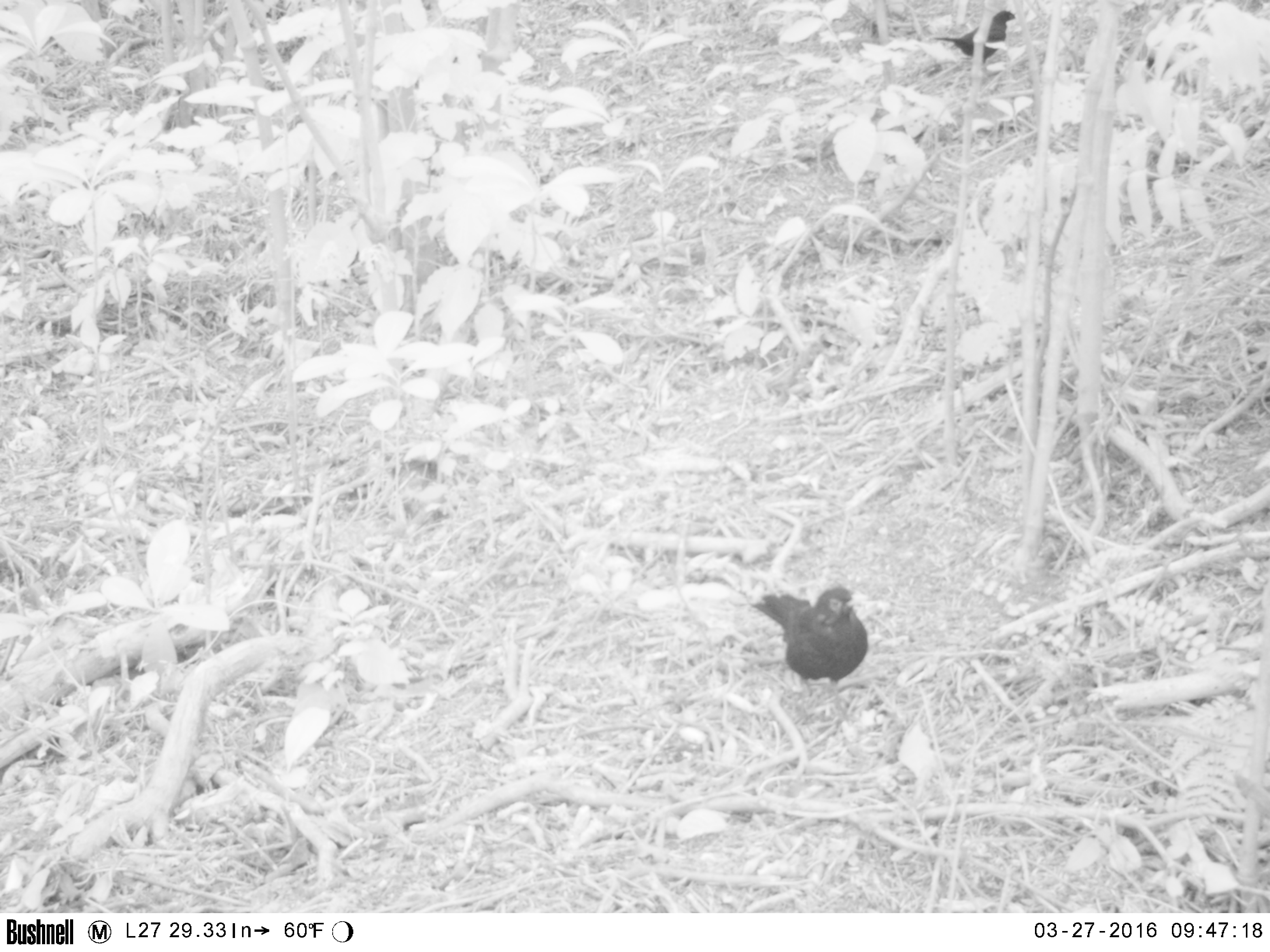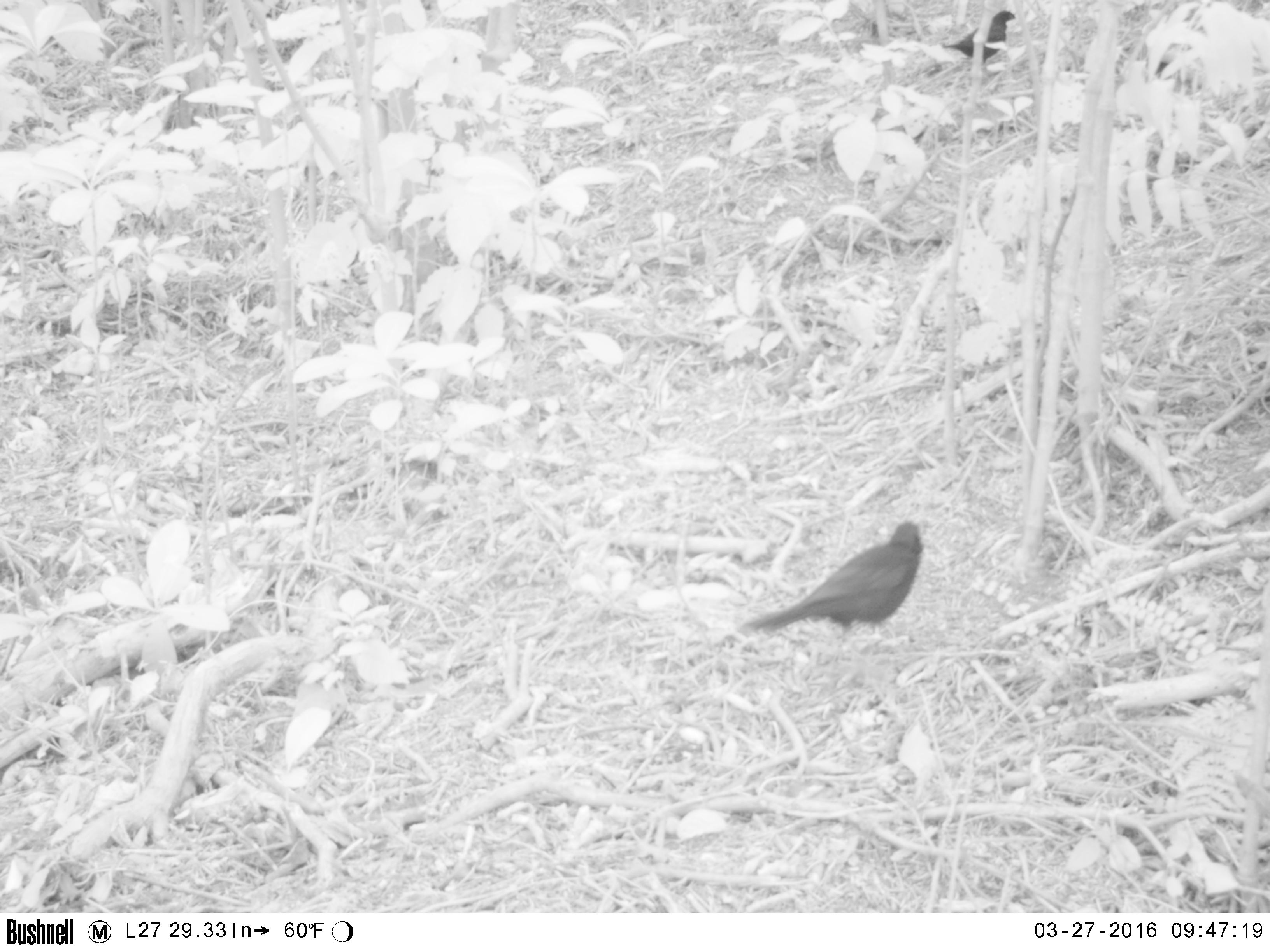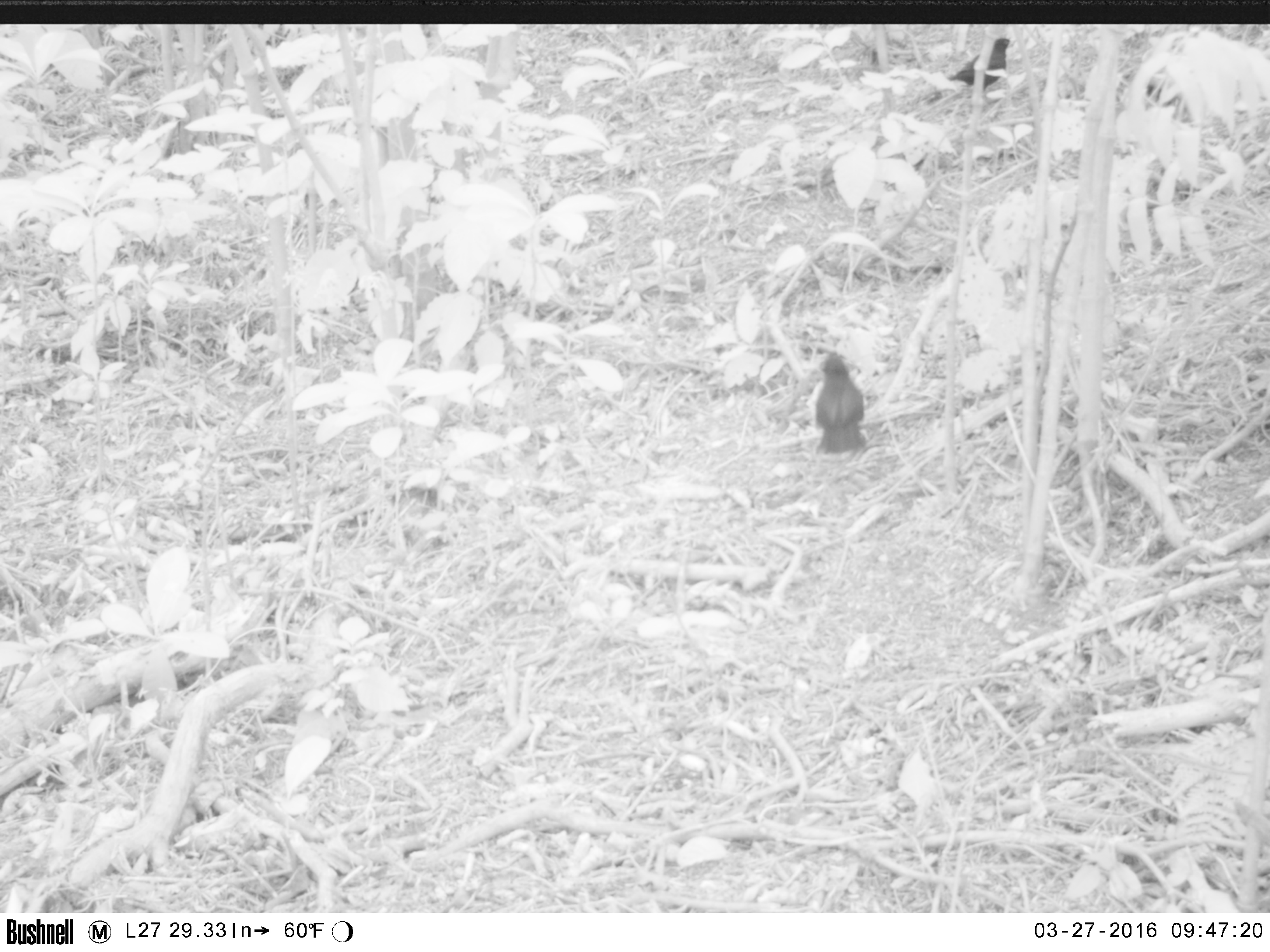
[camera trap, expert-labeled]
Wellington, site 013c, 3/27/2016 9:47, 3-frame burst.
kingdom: Animalia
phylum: Chordata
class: Aves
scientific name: Aves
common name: bird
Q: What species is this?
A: Bird (Aves).